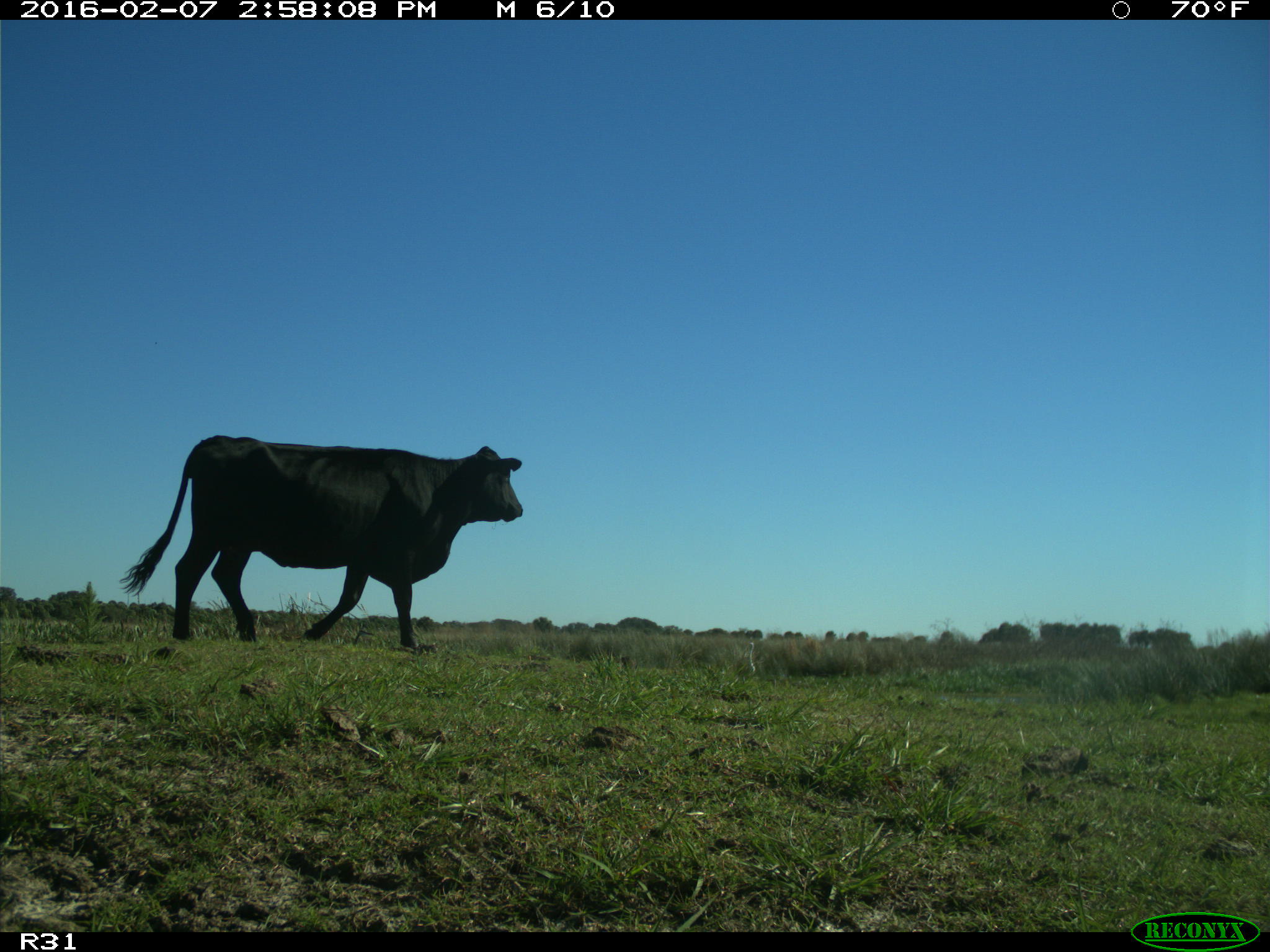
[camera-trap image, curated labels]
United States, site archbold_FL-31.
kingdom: Animalia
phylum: Chordata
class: Mammalia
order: Artiodactyla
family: Bovidae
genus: Bos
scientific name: Bos taurus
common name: domestic cow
Bos taurus (domestic cow).